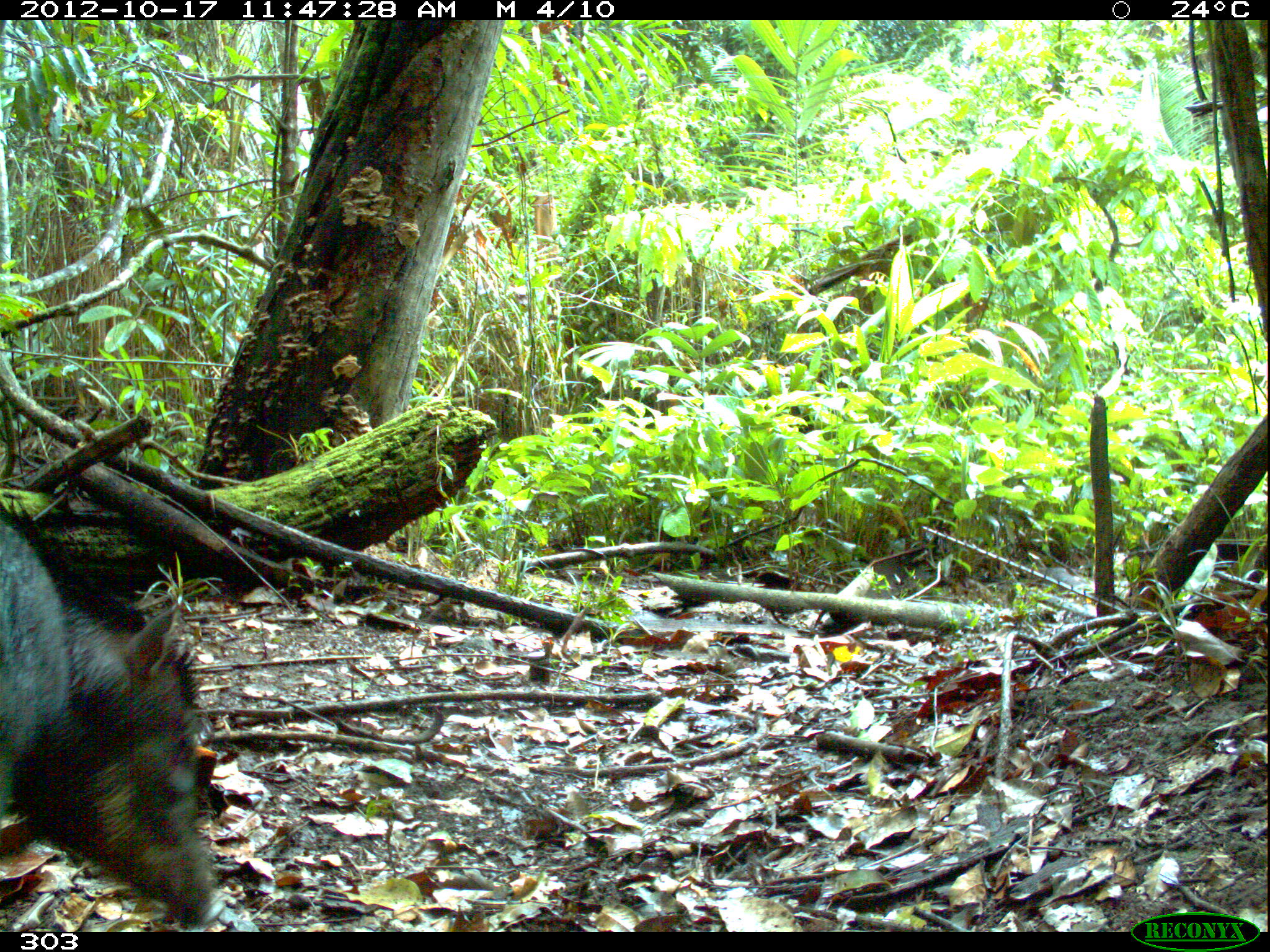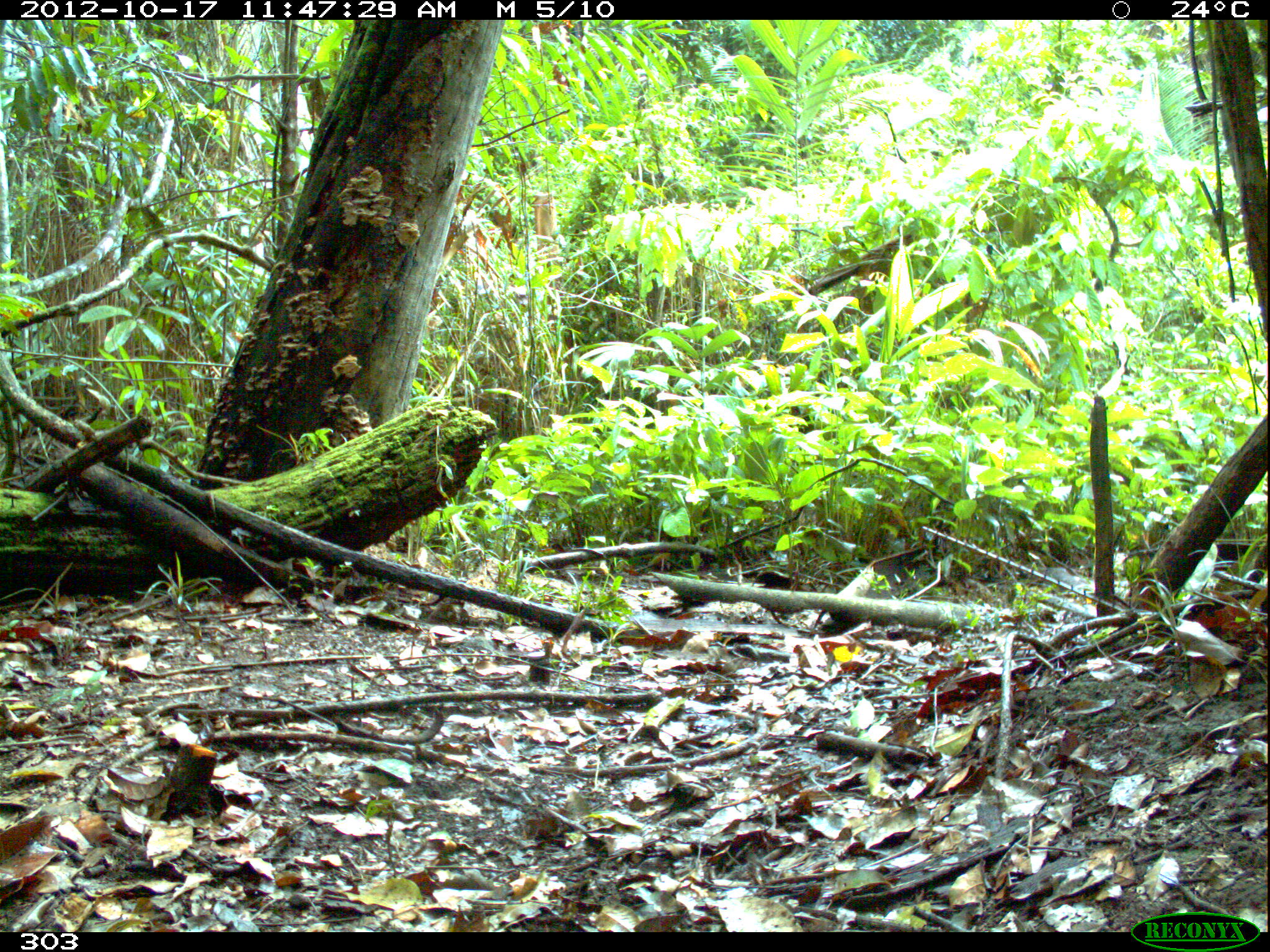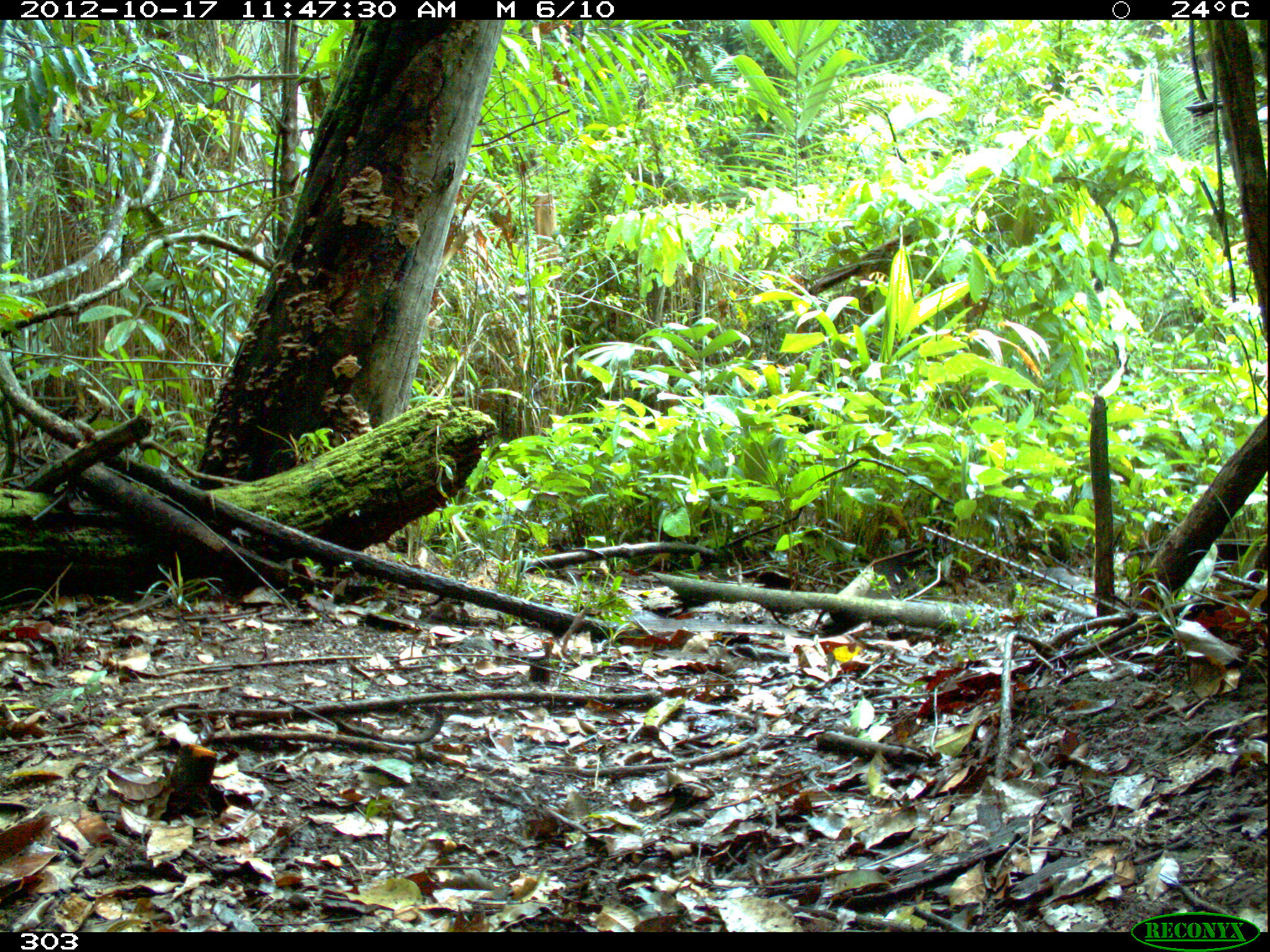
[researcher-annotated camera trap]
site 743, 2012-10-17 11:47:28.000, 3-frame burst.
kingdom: Animalia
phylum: Chordata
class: Mammalia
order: Artiodactyla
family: Tayassuidae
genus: Tayassu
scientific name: Tayassu pecari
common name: white-lipped peccary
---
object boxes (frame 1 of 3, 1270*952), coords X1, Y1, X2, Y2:
tayassu pecari: 0, 496, 231, 928